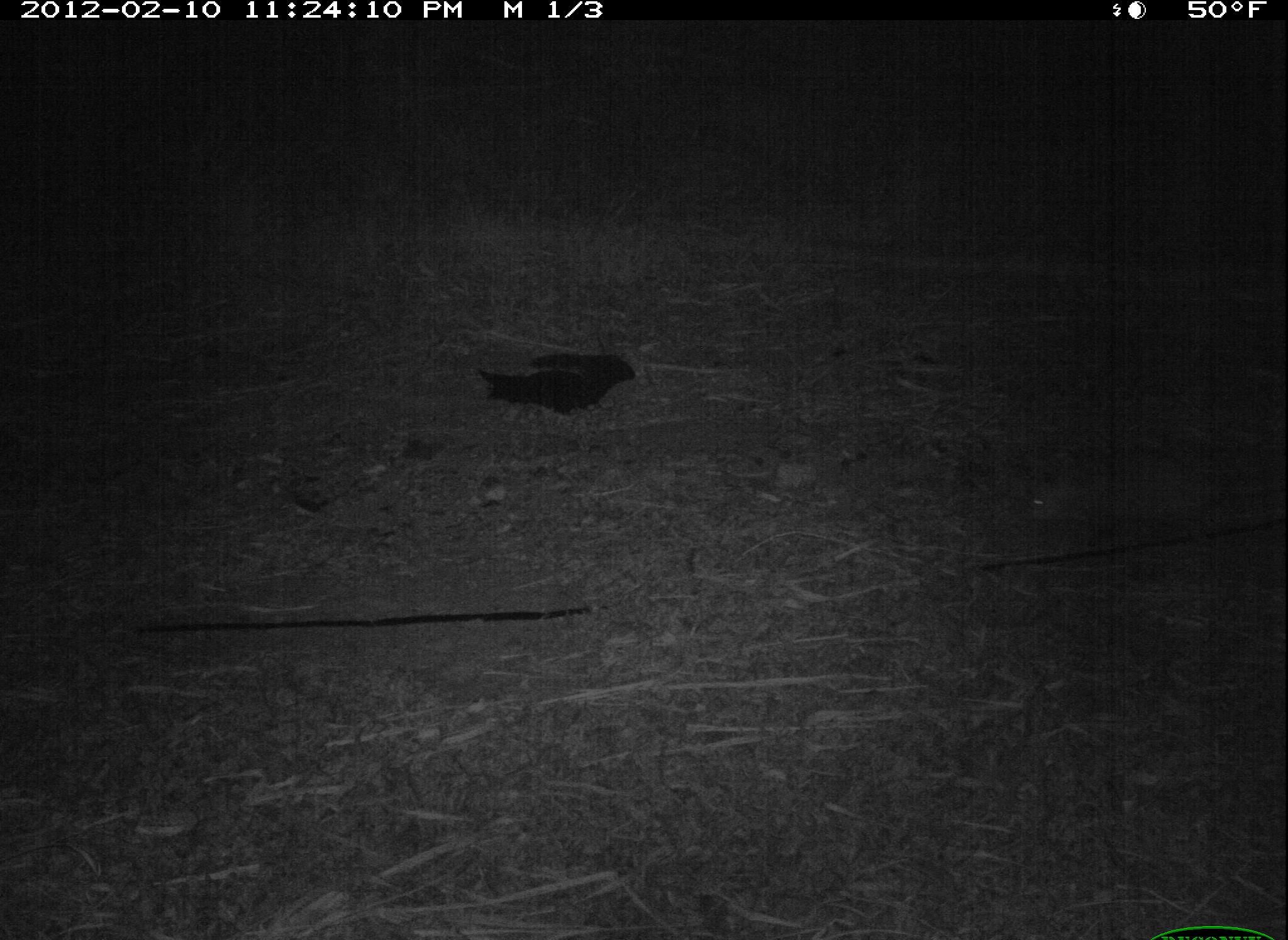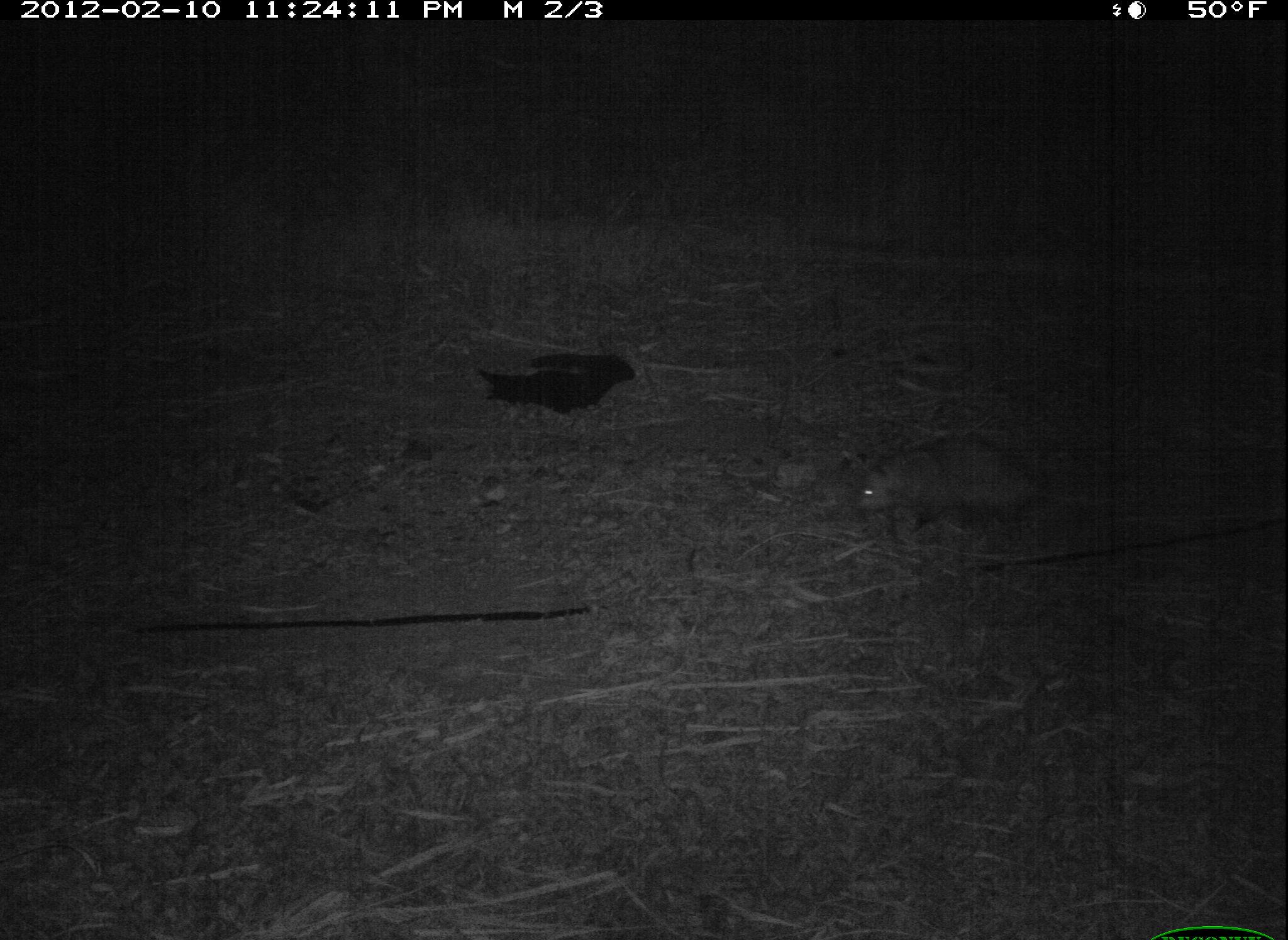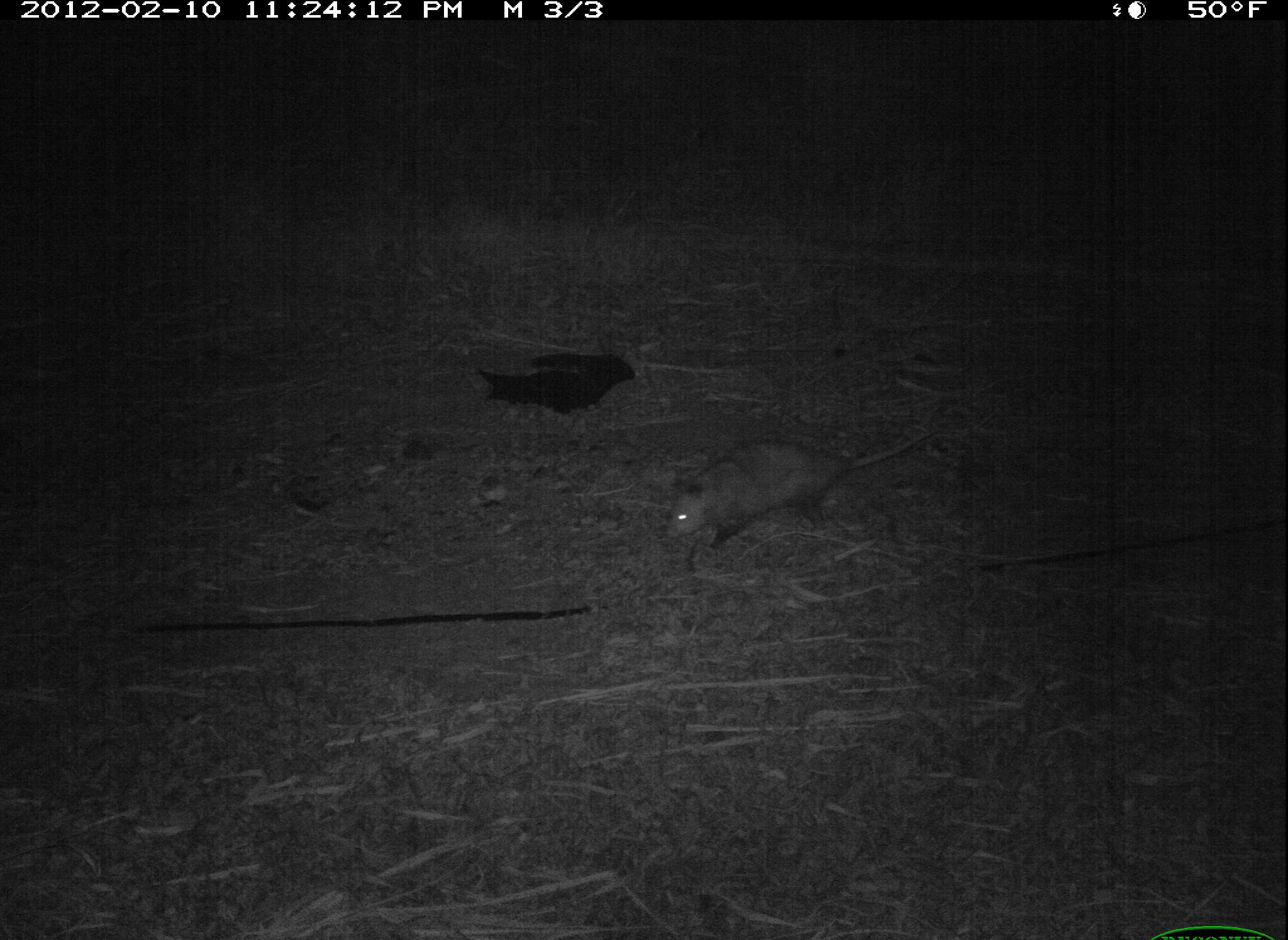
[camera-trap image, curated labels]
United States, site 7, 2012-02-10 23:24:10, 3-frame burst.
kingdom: Animalia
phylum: Chordata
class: Mammalia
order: Didelphimorphia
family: Didelphidae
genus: Didelphis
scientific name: Didelphis virginiana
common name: virginia opossum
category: opossum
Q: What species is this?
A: Opossum (virginia opossum) (Didelphis virginiana).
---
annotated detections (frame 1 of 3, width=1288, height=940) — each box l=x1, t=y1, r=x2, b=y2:
opossum: l=997, t=406, r=1262, b=565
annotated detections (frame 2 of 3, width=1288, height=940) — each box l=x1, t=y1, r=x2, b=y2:
opossum: l=852, t=417, r=1075, b=557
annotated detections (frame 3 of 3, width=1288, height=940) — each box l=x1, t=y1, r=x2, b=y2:
opossum: l=641, t=401, r=950, b=581